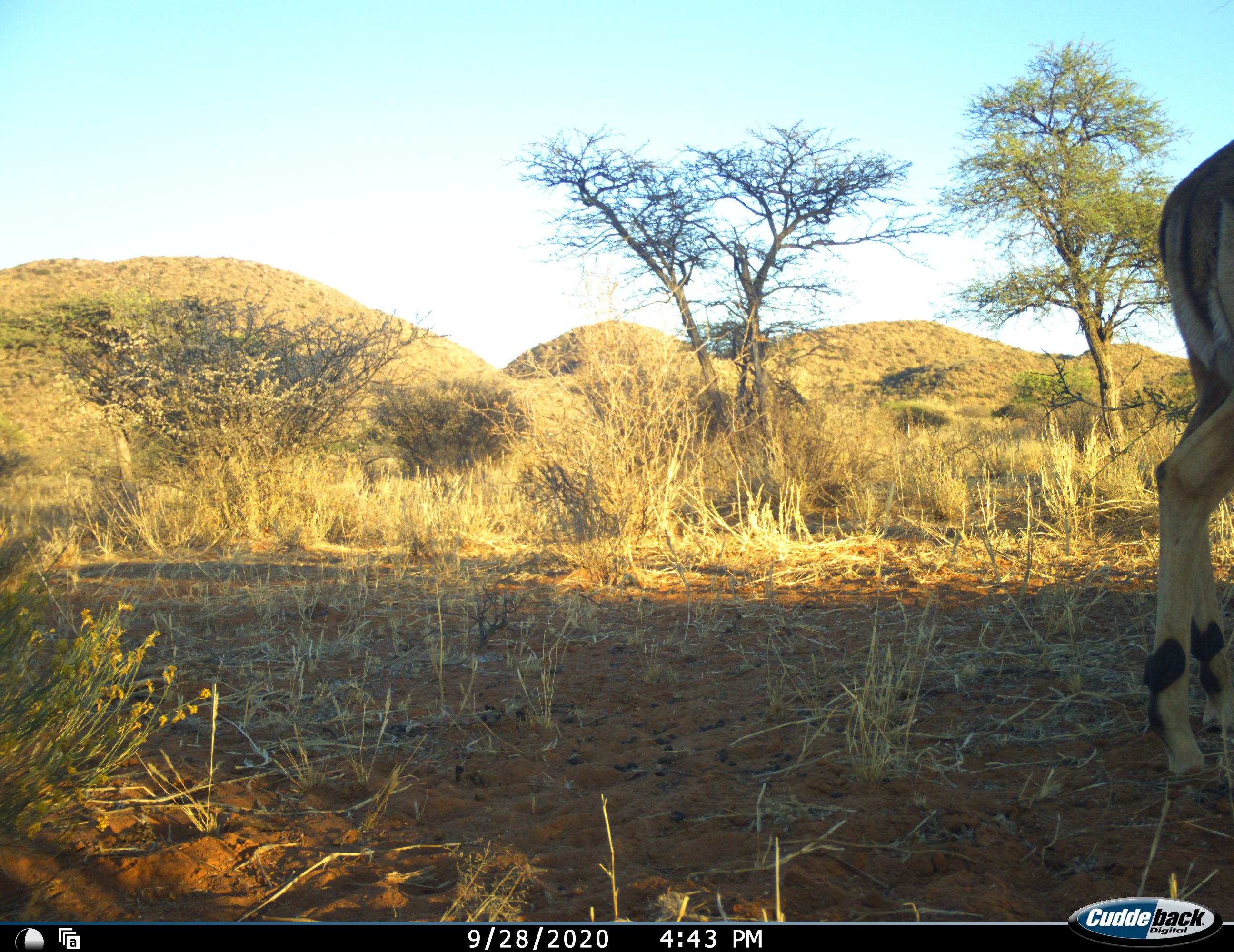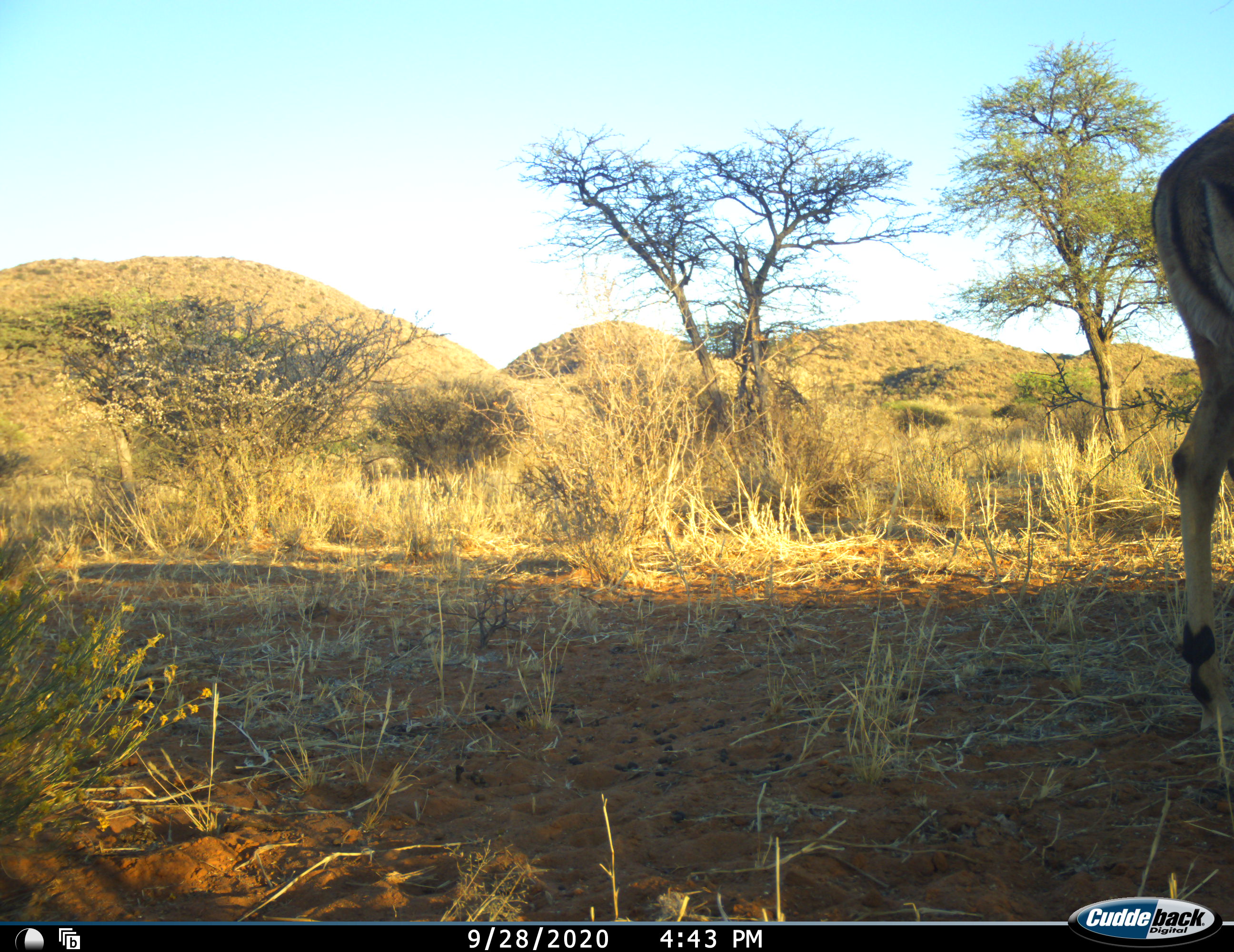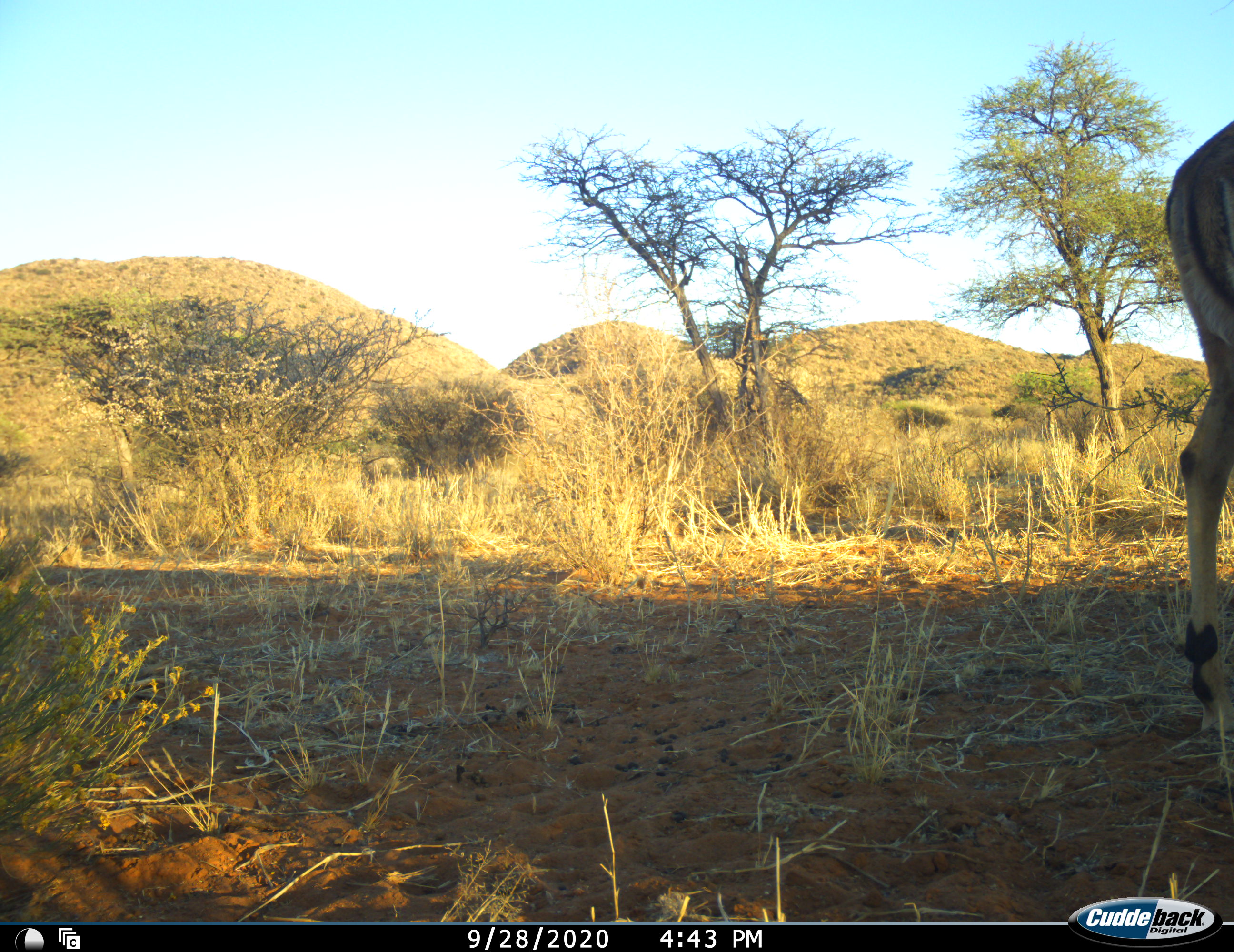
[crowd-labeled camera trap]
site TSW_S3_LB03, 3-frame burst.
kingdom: Animalia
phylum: Chordata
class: Mammalia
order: Artiodactyla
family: Bovidae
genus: Aepyceros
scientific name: Aepyceros melampus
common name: impala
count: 1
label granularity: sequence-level